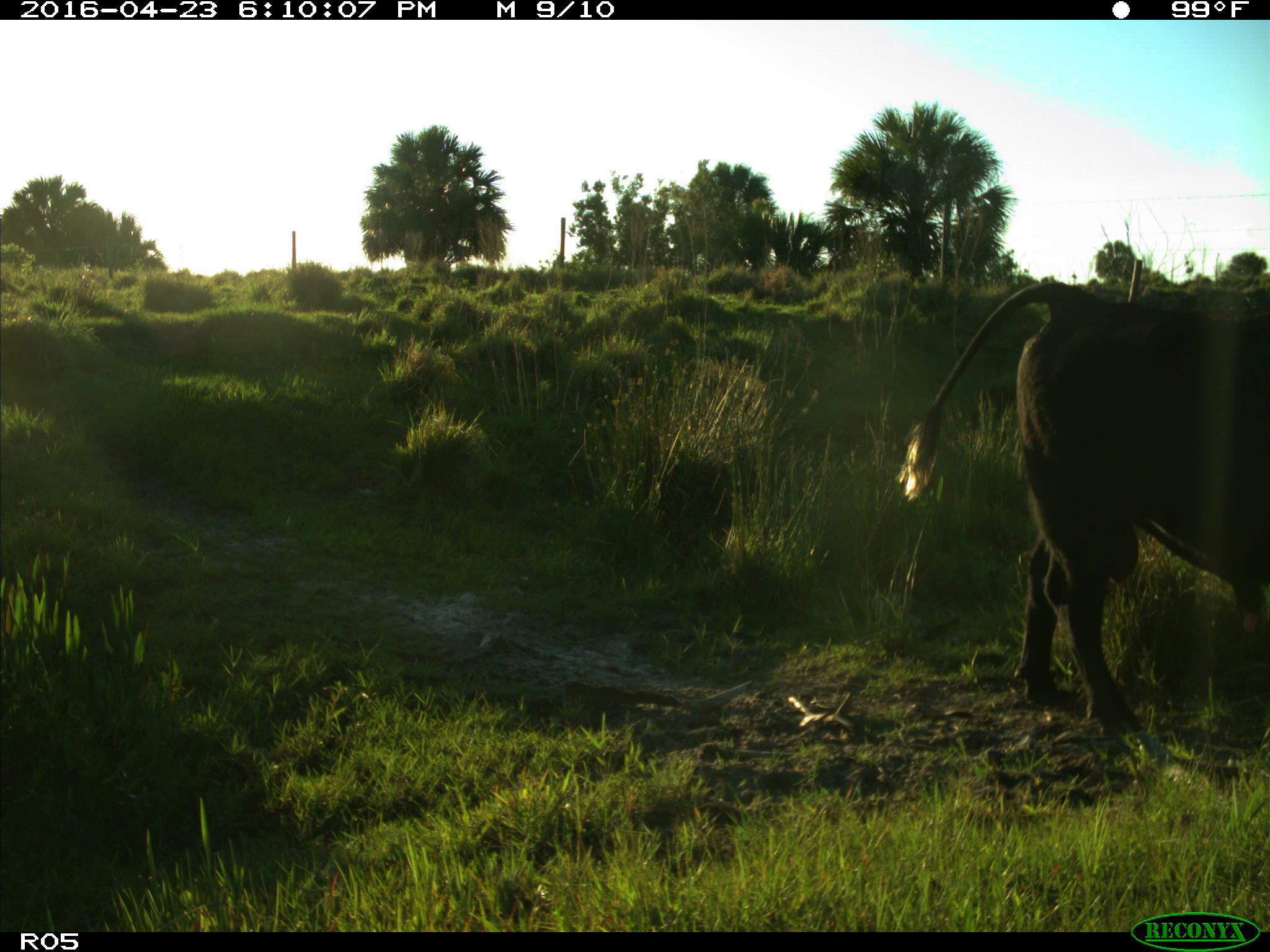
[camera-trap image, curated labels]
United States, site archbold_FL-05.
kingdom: Animalia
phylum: Chordata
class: Mammalia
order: Artiodactyla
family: Bovidae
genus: Bos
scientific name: Bos taurus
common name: domestic cow